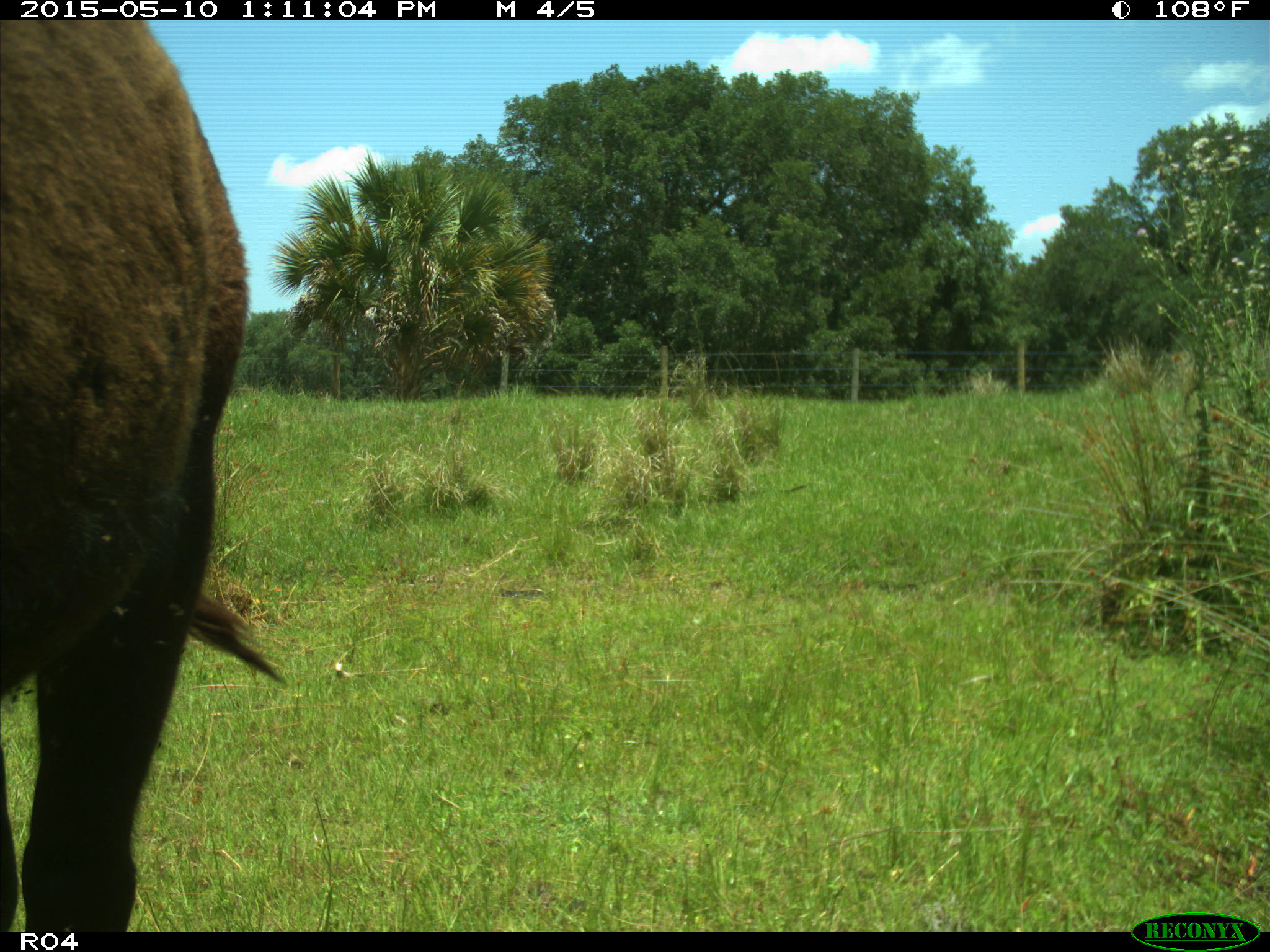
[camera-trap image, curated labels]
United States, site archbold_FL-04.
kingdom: Animalia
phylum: Chordata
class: Mammalia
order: Artiodactyla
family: Bovidae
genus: Bos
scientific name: Bos taurus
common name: domestic cow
Bos taurus (domestic cow).